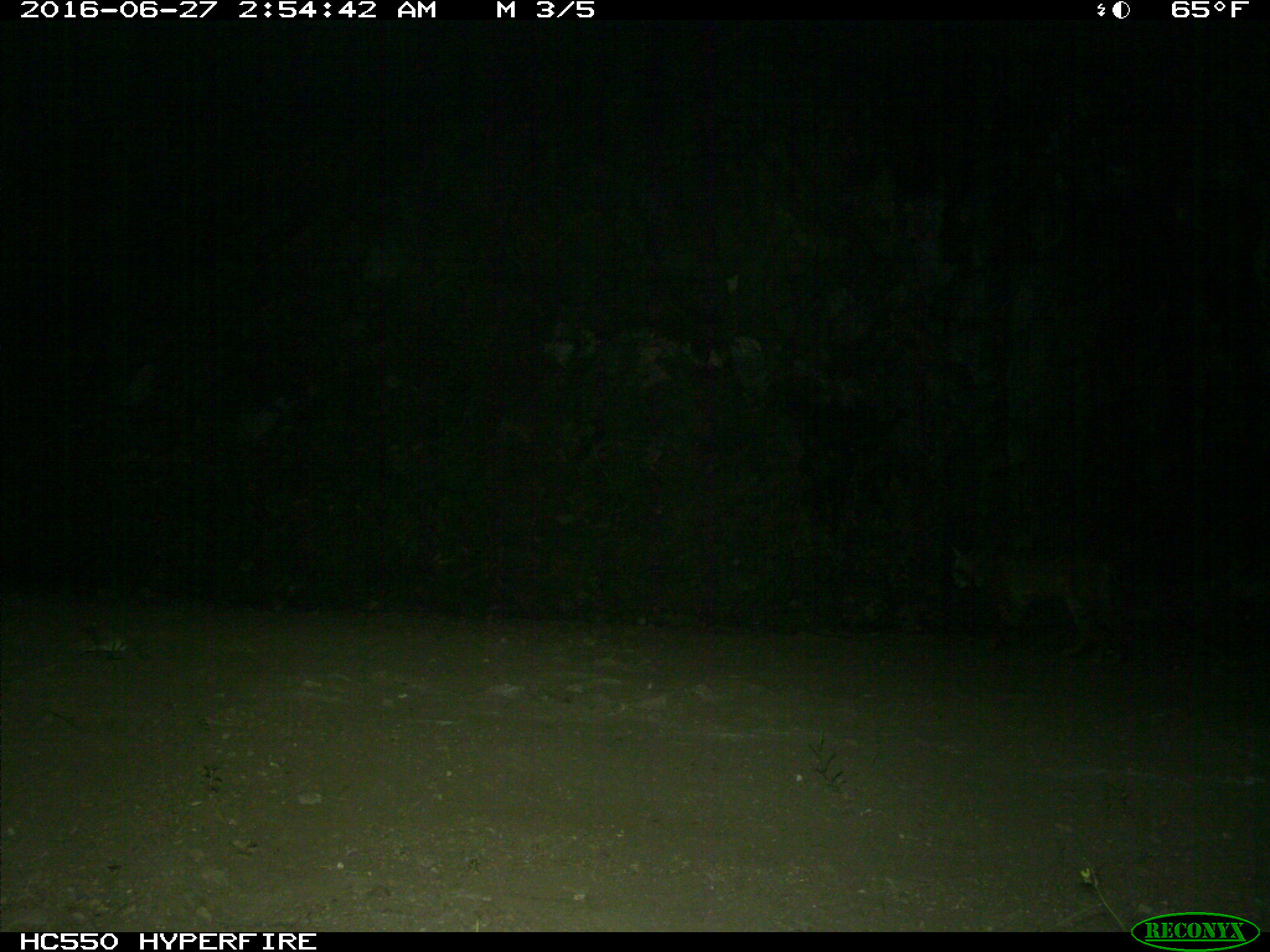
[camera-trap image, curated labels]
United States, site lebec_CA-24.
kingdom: Animalia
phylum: Chordata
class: Mammalia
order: Carnivora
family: Felidae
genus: Lynx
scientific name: Lynx rufus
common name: bobcat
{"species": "Lynx rufus (bobcat)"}